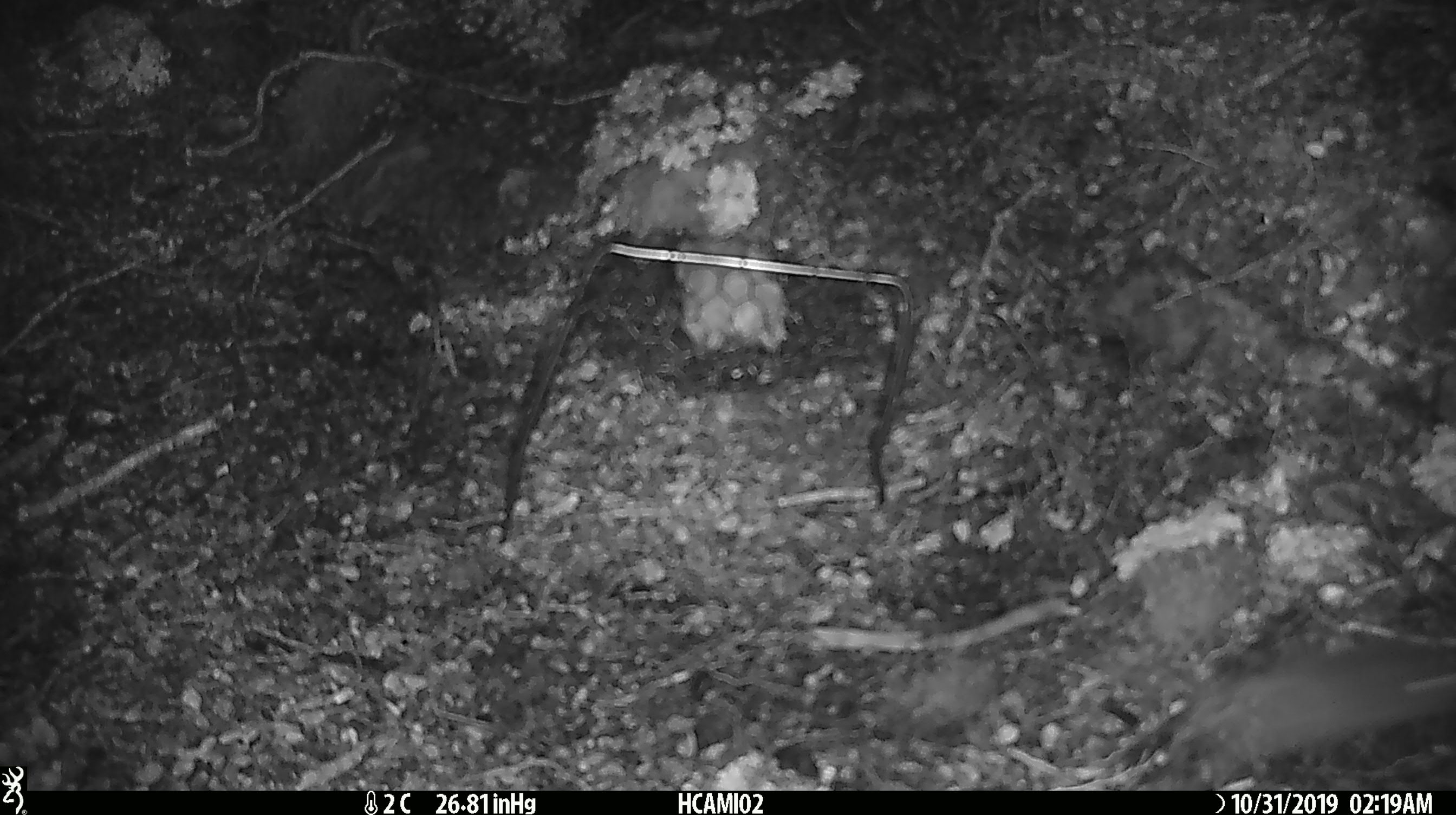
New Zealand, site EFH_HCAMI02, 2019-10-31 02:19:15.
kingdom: Animalia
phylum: Chordata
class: Mammalia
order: Rodentia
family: Muridae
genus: Mus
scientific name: Mus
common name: mouse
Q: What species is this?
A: Mouse (Mus).